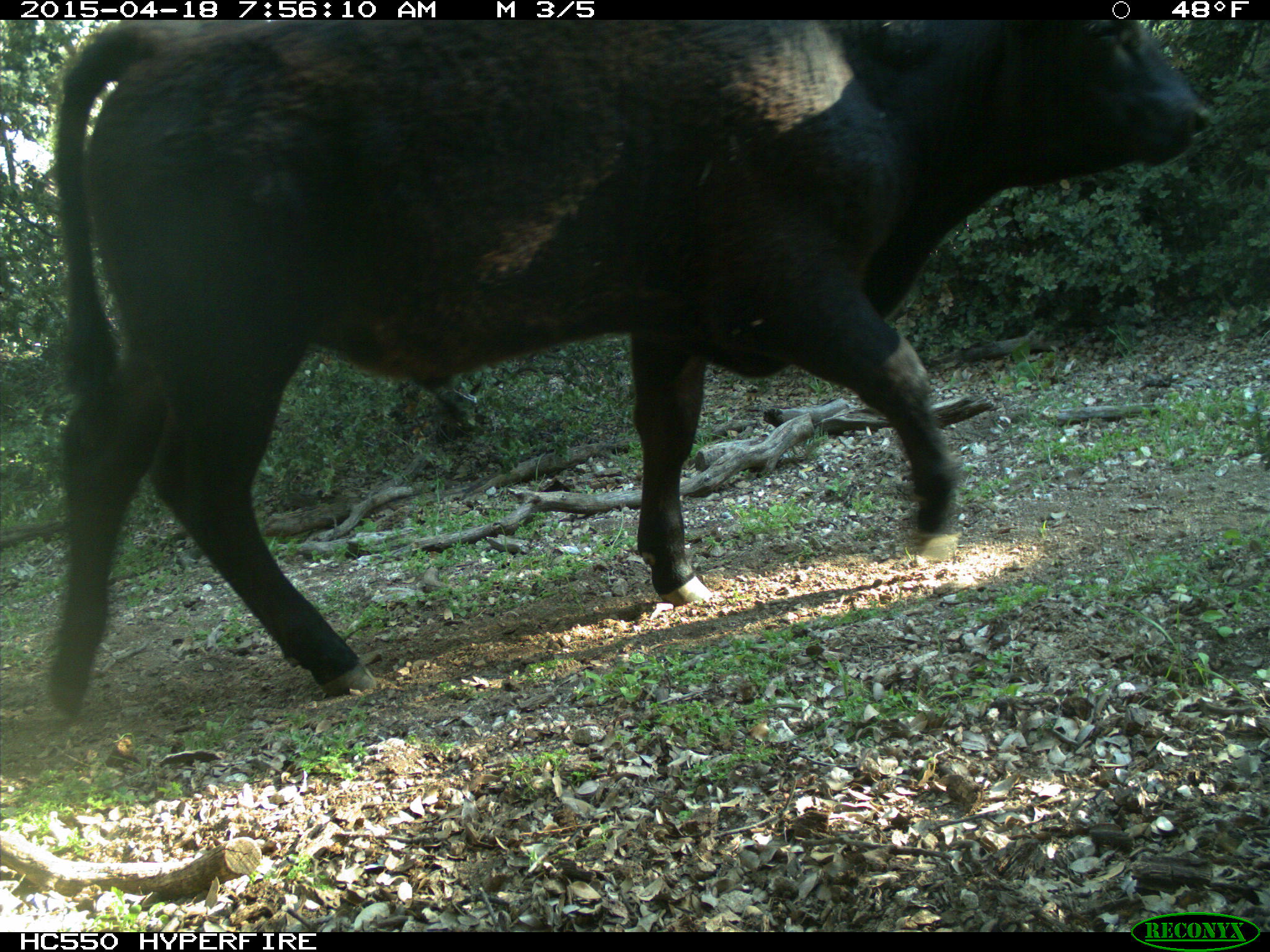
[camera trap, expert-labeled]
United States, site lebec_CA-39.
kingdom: Animalia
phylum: Chordata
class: Mammalia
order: Artiodactyla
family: Bovidae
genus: Bos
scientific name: Bos taurus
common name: domestic cow